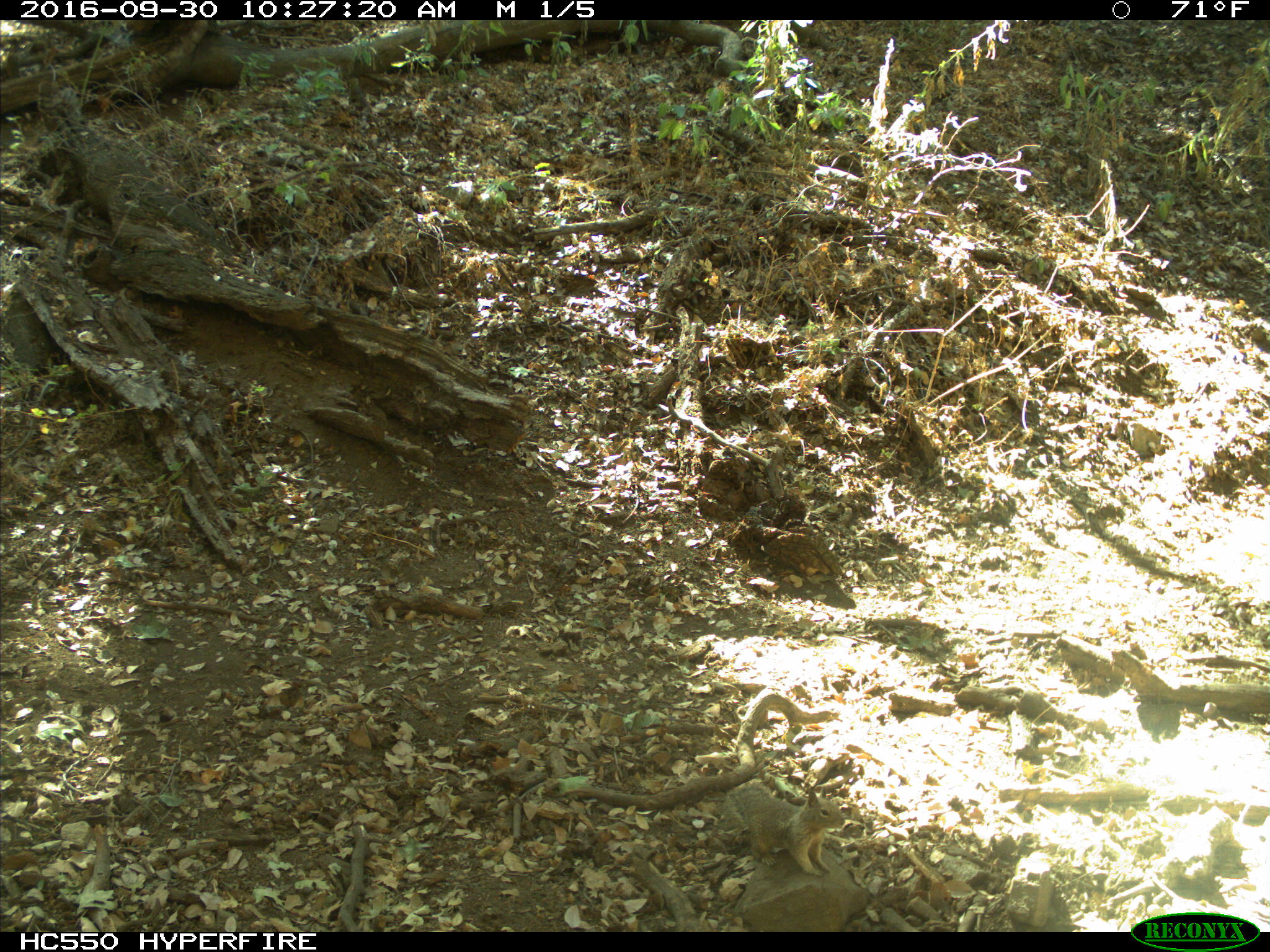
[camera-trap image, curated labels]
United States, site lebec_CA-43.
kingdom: Animalia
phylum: Chordata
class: Mammalia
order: Rodentia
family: Sciuridae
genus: Otospermophilus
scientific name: Otospermophilus beecheyi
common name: california ground squirrel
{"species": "Otospermophilus beecheyi (california ground squirrel)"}